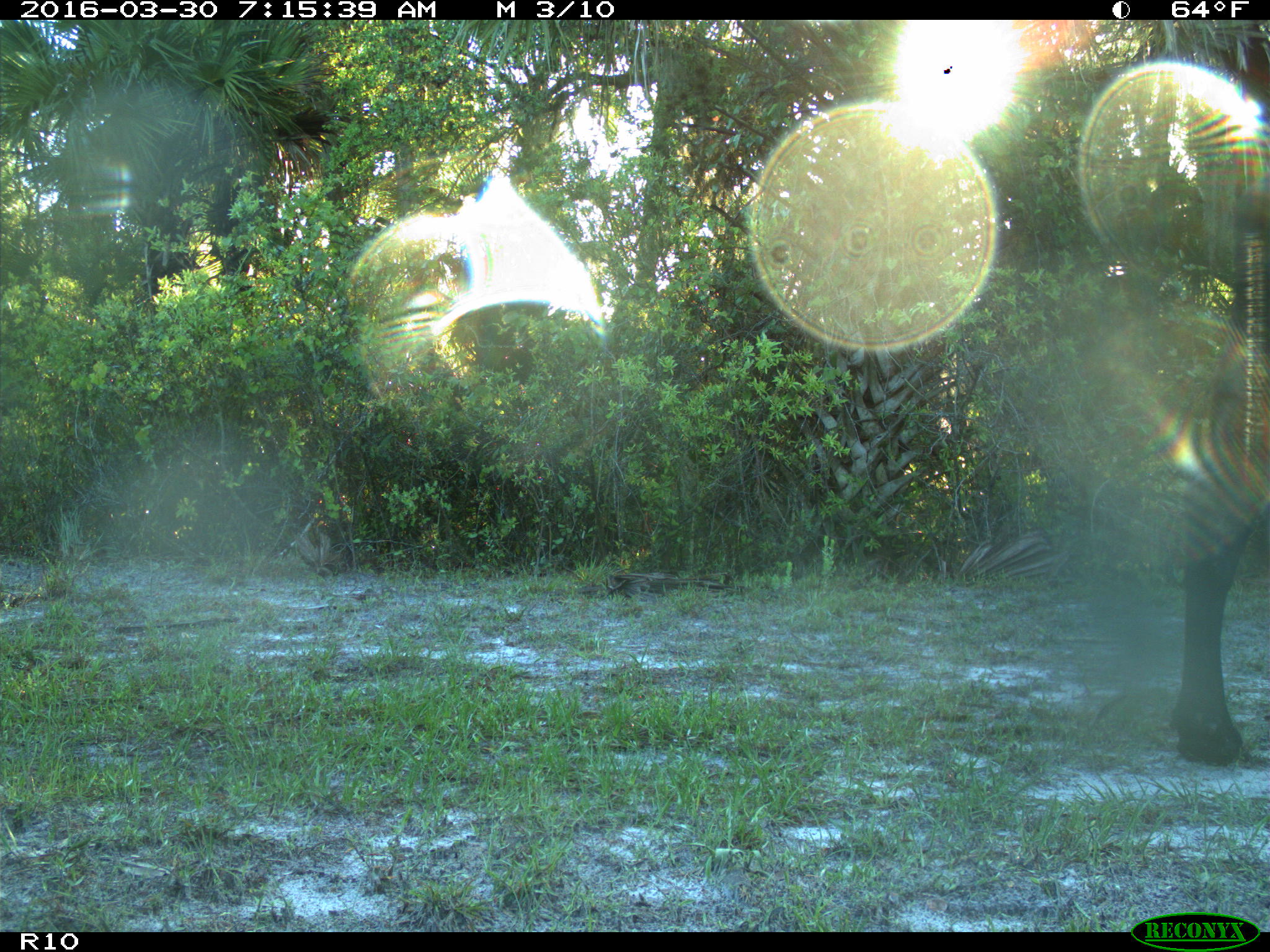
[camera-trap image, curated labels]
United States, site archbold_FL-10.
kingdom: Animalia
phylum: Chordata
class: Mammalia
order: Artiodactyla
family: Bovidae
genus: Bos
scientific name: Bos taurus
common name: domestic cow